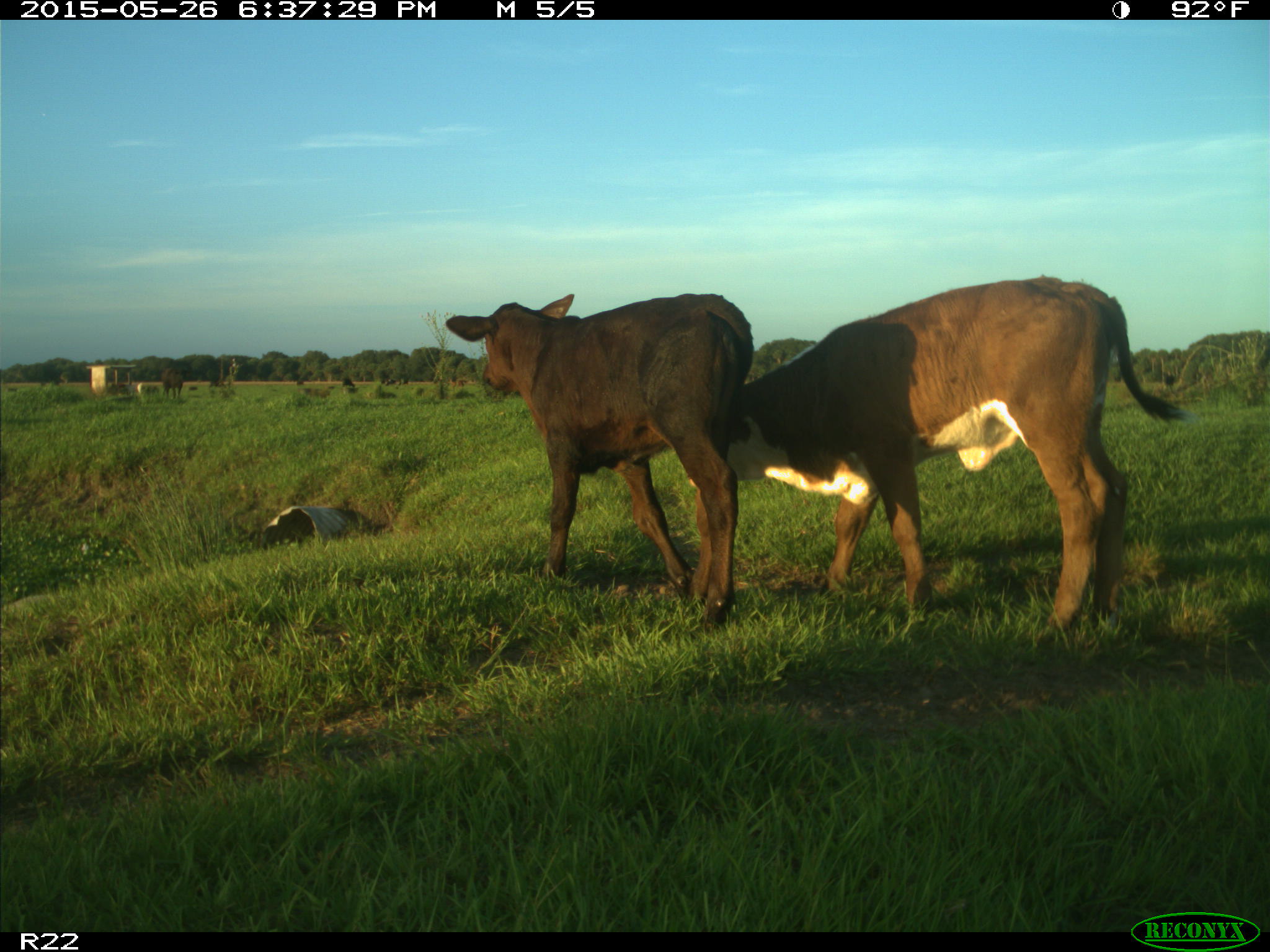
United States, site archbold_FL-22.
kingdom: Animalia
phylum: Chordata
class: Mammalia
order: Artiodactyla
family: Bovidae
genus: Bos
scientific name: Bos taurus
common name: domestic cow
Bos taurus (domestic cow).